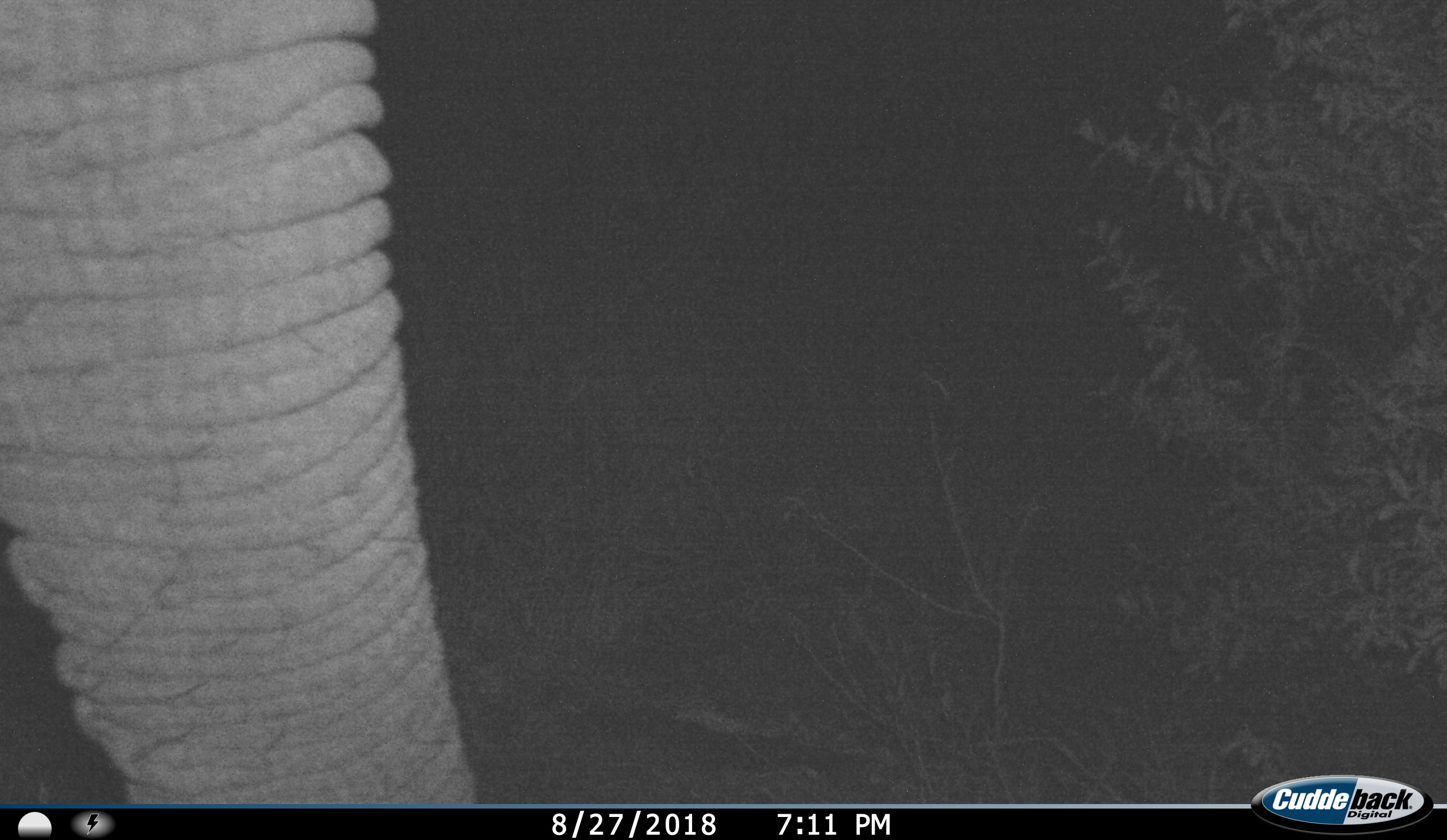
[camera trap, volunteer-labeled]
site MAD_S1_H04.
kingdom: Animalia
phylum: Chordata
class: Mammalia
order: Proboscidea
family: Elephantidae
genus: Loxodonta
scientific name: Loxodonta africana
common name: african bush elephant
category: elephant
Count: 1.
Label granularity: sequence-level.